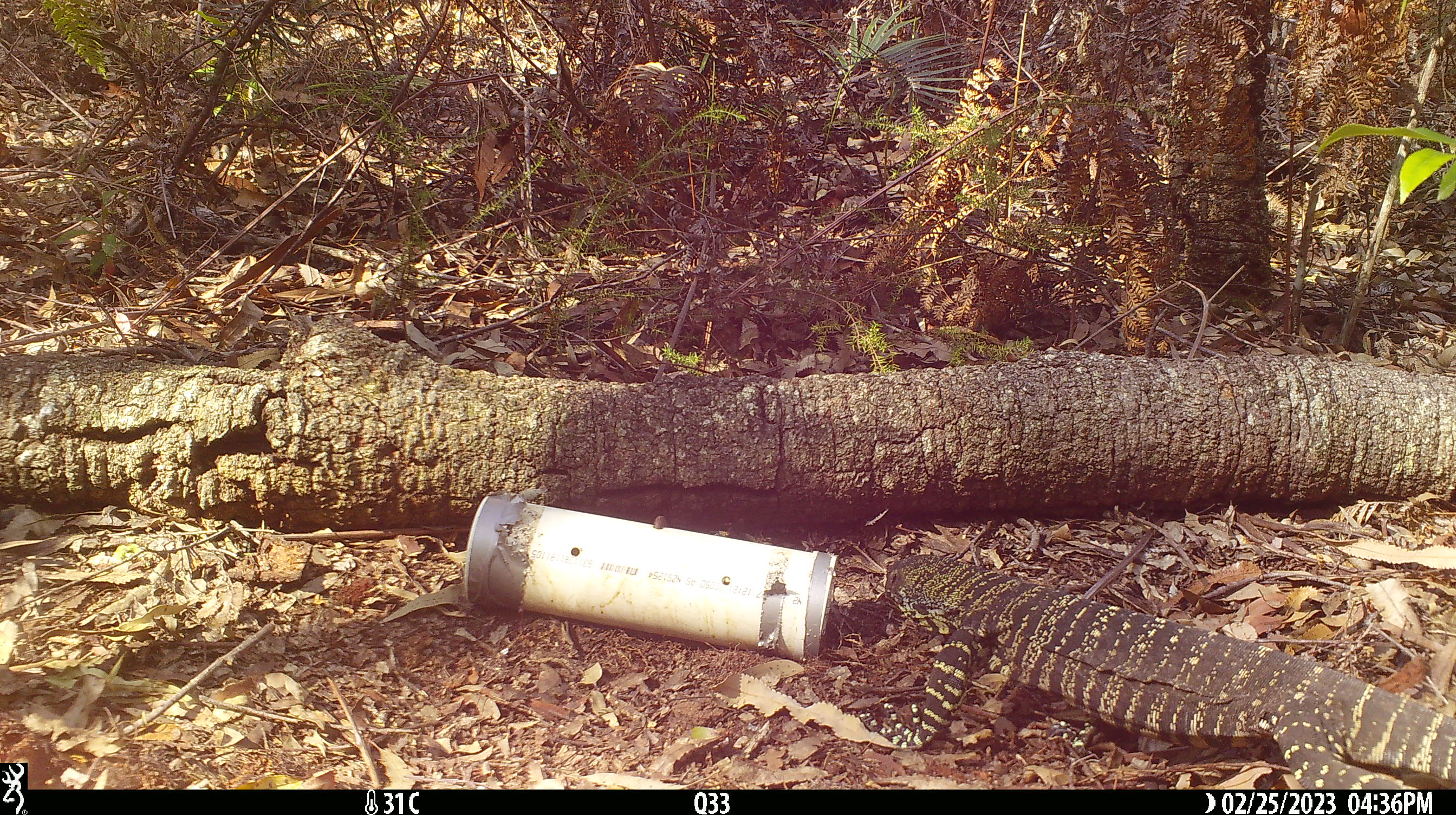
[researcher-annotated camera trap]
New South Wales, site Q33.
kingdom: Animalia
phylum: Chordata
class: Reptilia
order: Squamata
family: Varanidae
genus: Varanus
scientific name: Varanus varius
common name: lace monitor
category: goanna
Goanna (lace monitor) (Varanus varius).